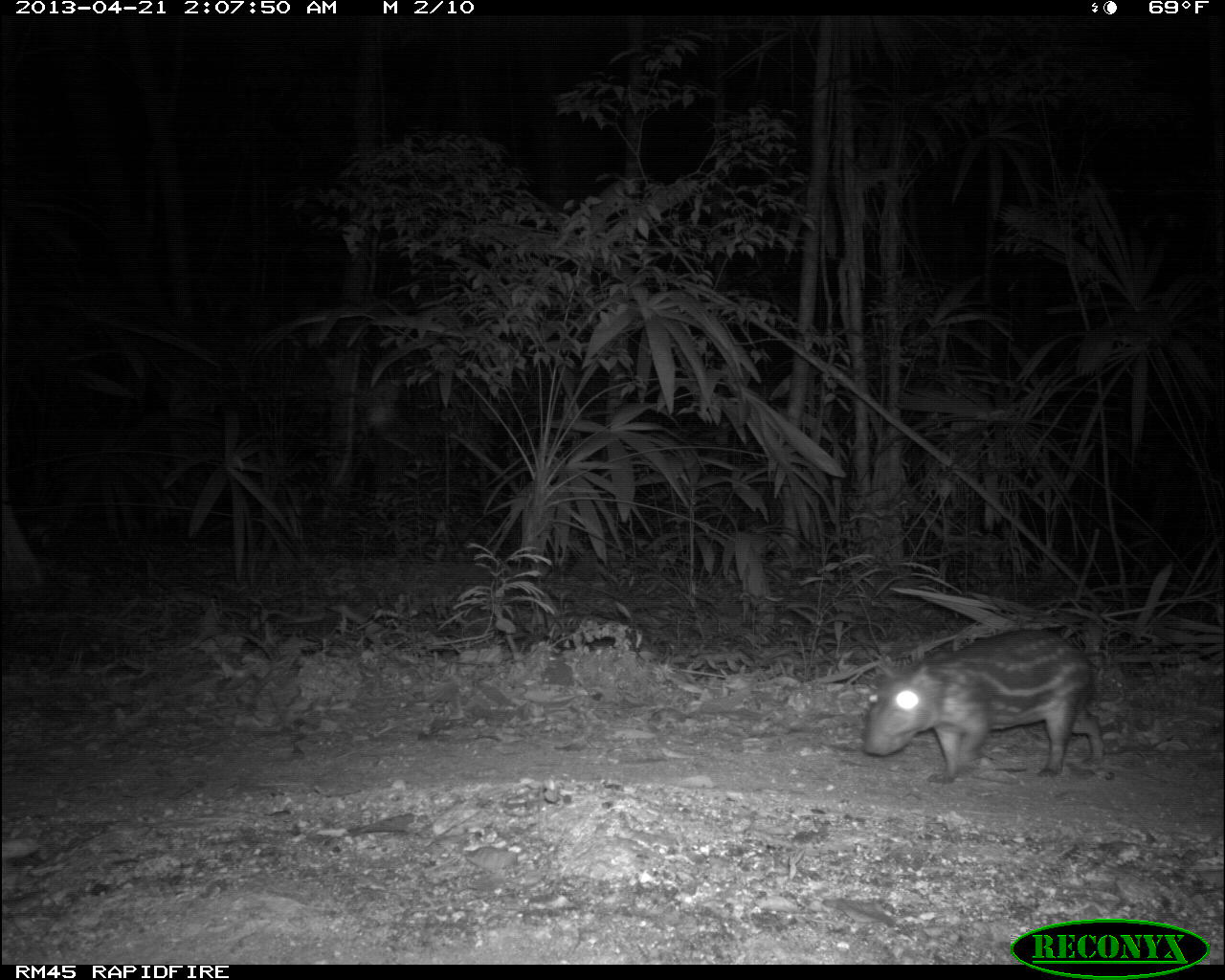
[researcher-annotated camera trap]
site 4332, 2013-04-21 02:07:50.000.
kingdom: Animalia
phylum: Chordata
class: Mammalia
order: Rodentia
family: Cuniculidae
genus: Cuniculus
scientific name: Cuniculus paca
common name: lowland paca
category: agouti paca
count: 1